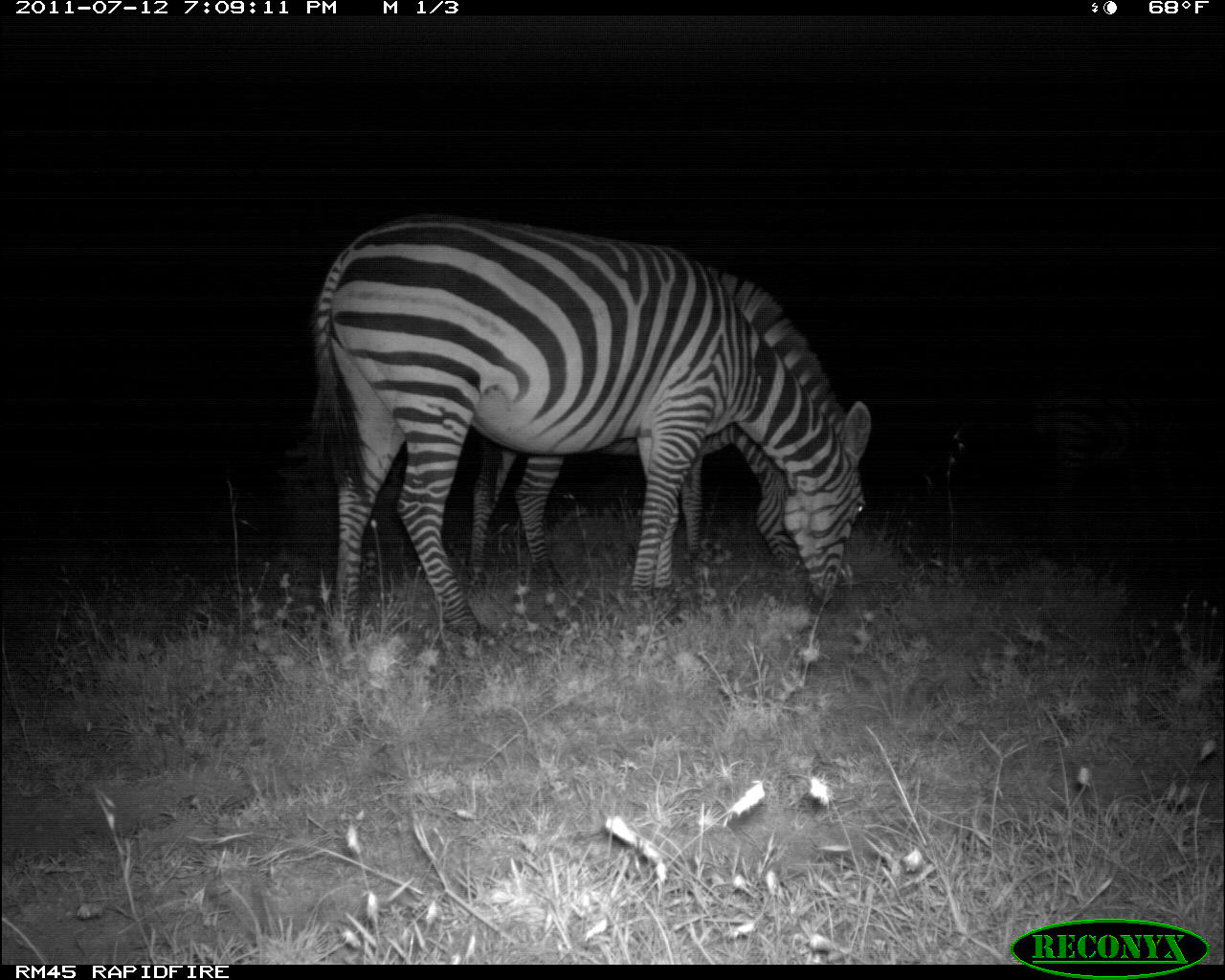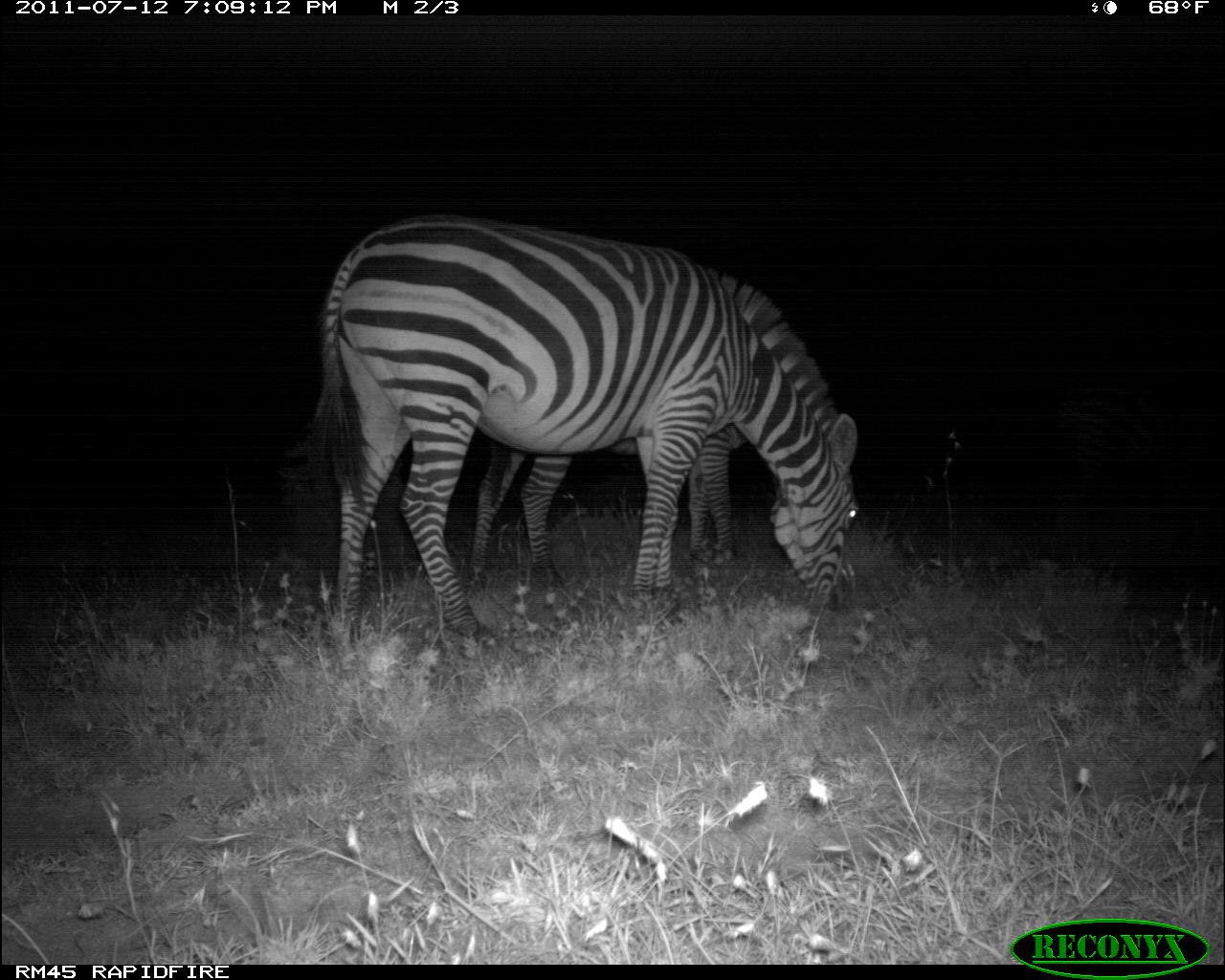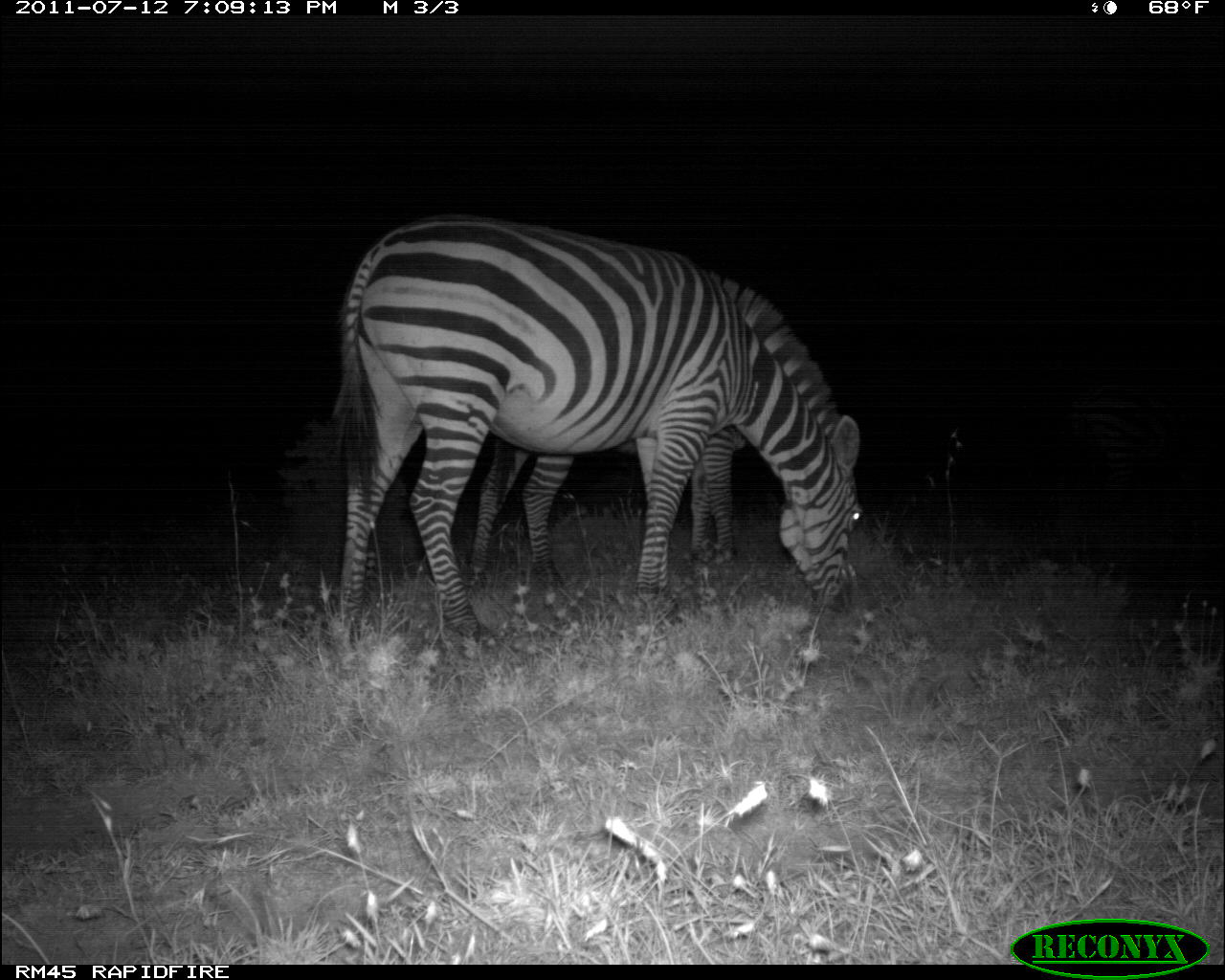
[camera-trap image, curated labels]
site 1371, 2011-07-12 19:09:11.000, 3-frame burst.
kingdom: Animalia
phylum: Chordata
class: Mammalia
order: Perissodactyla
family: Equidae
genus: Equus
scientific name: Equus quagga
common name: plains zebra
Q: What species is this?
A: Equus quagga (plains zebra).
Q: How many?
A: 2.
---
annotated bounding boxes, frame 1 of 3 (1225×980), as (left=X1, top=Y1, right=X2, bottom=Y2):
equus quagga: (left=306, top=211, right=876, bottom=666); (left=460, top=412, right=844, bottom=600)